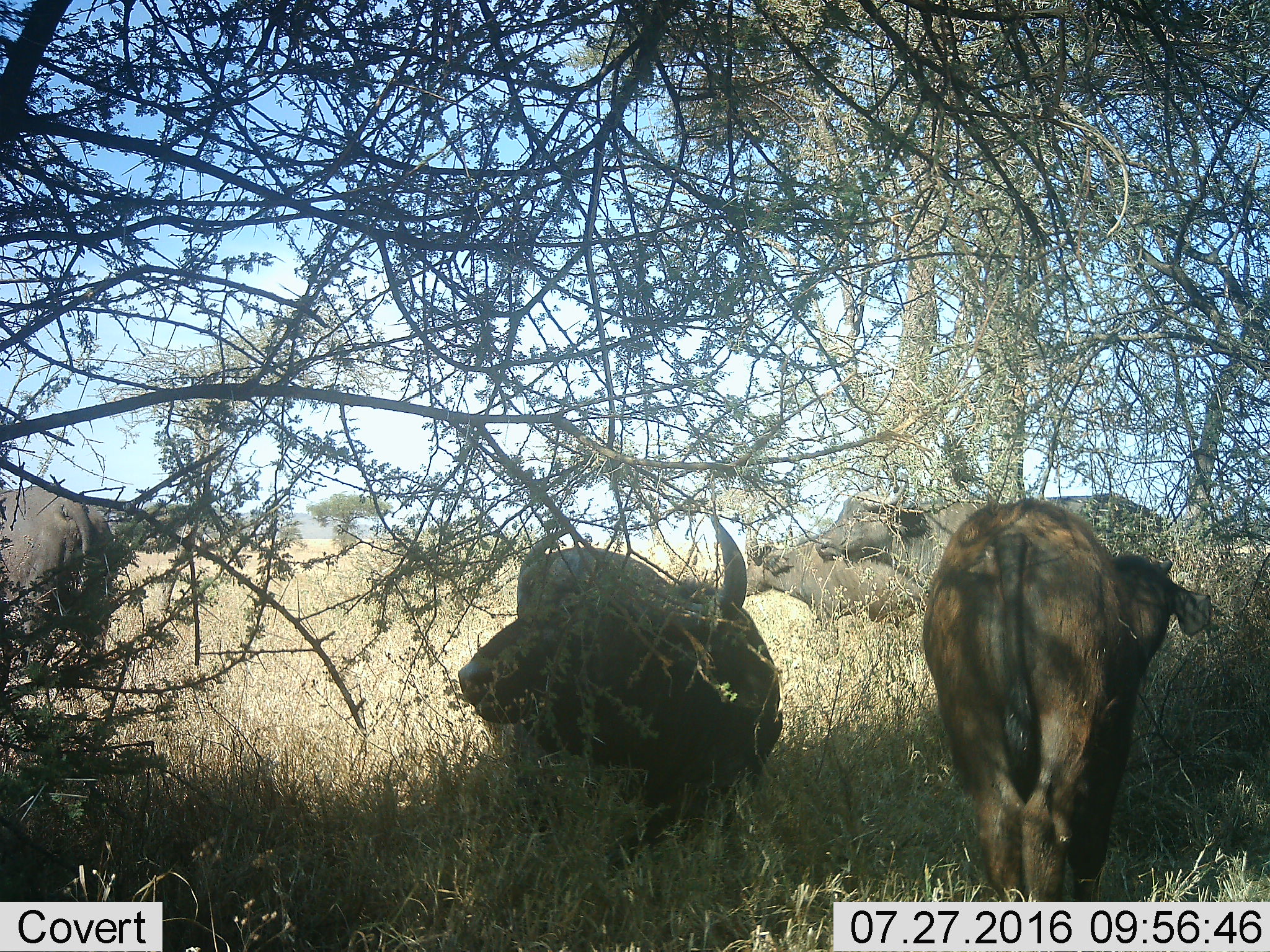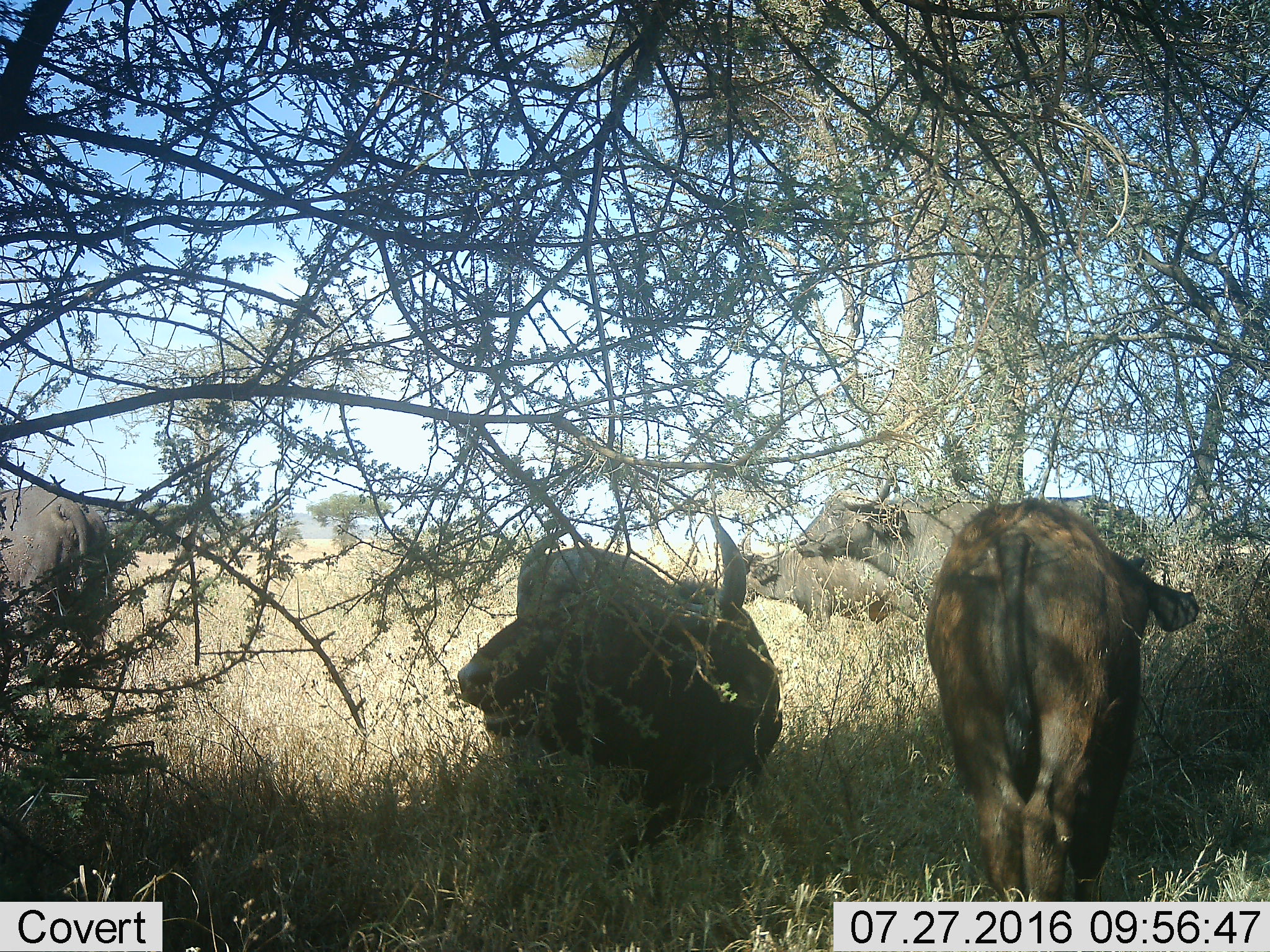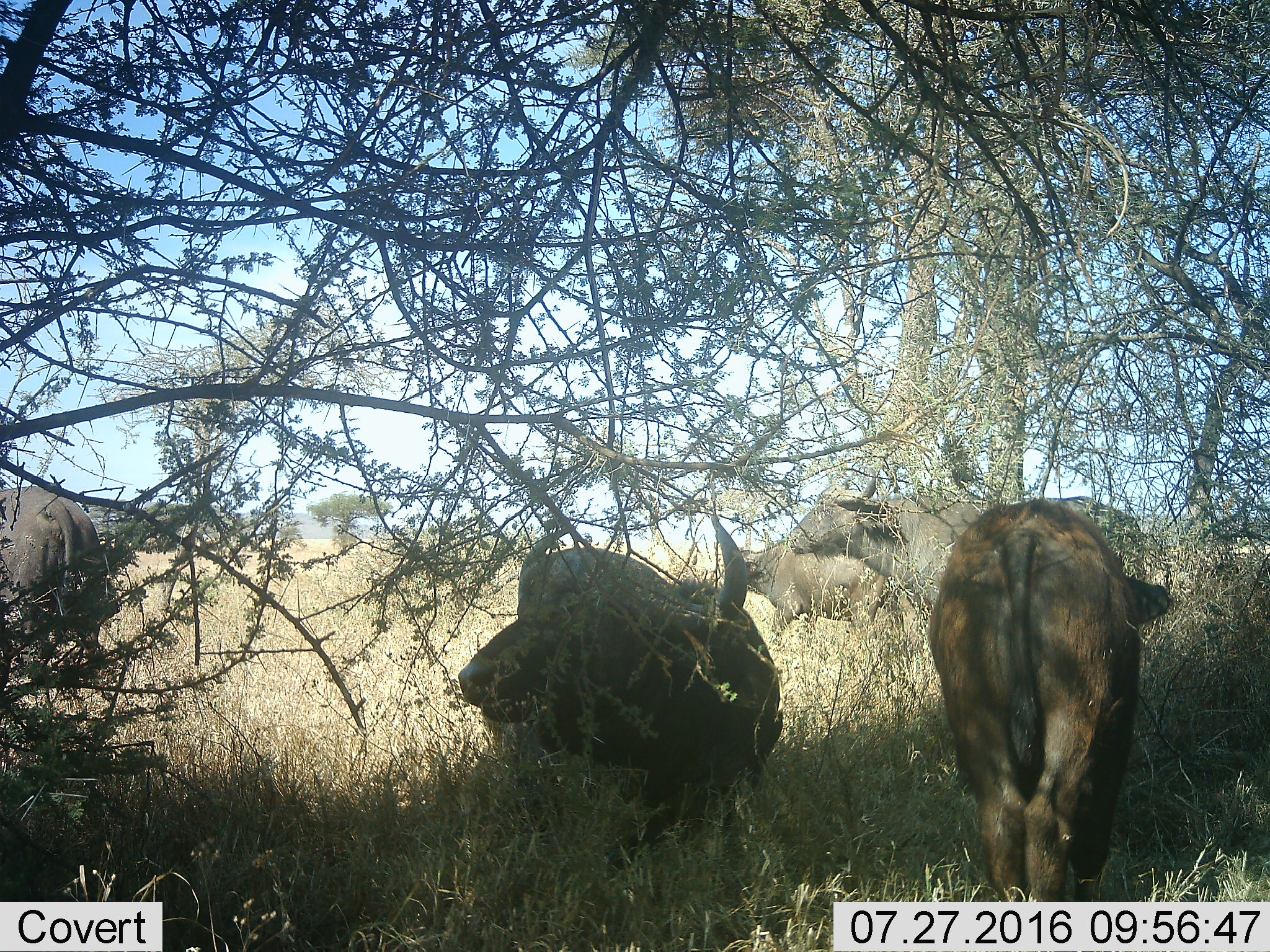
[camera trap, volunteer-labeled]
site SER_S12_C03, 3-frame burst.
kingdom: Animalia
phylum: Chordata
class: Mammalia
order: Artiodactyla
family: Bovidae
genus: Syncerus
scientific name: Syncerus caffer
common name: african buffalo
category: buffalo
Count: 5.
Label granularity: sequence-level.